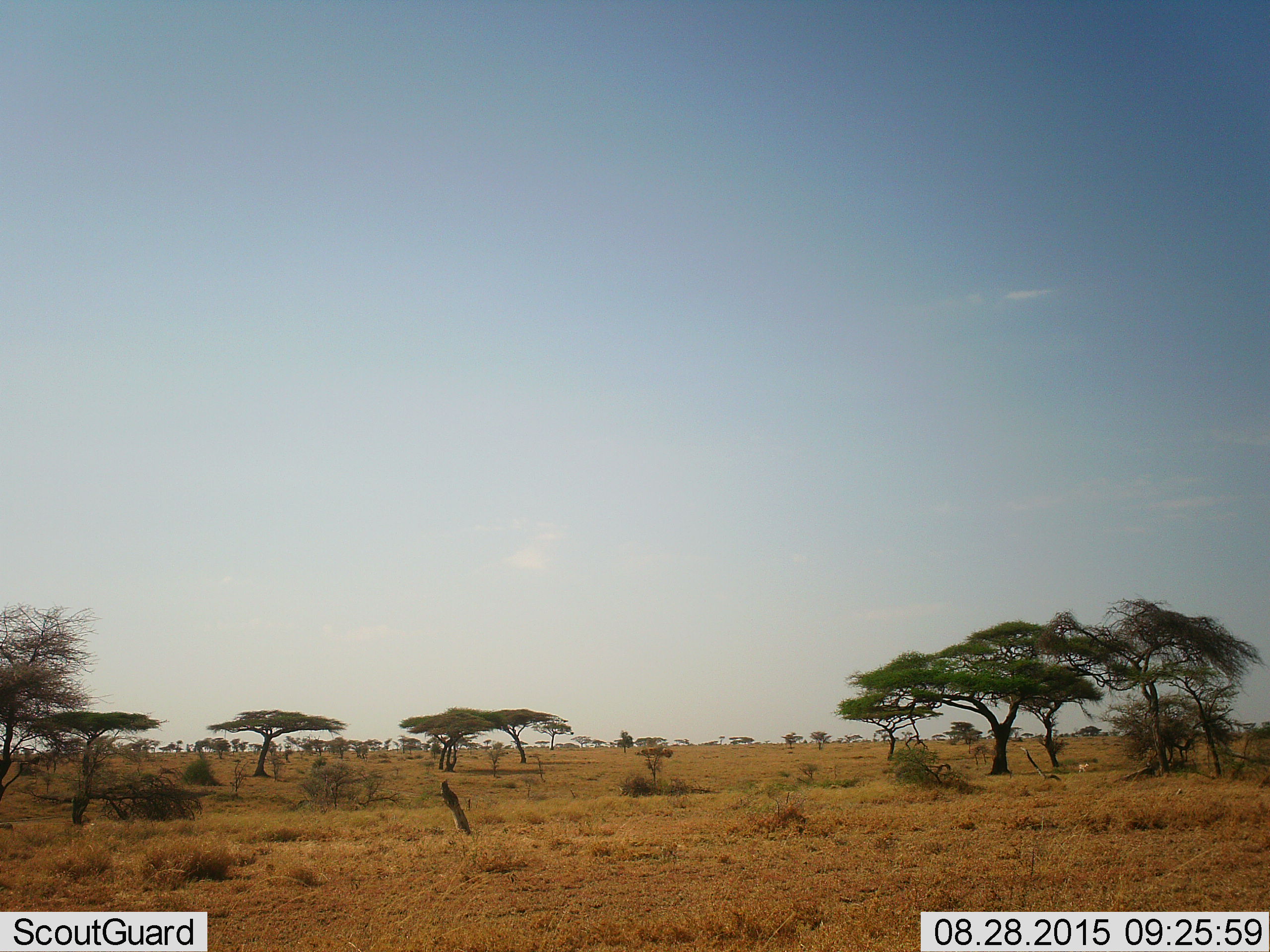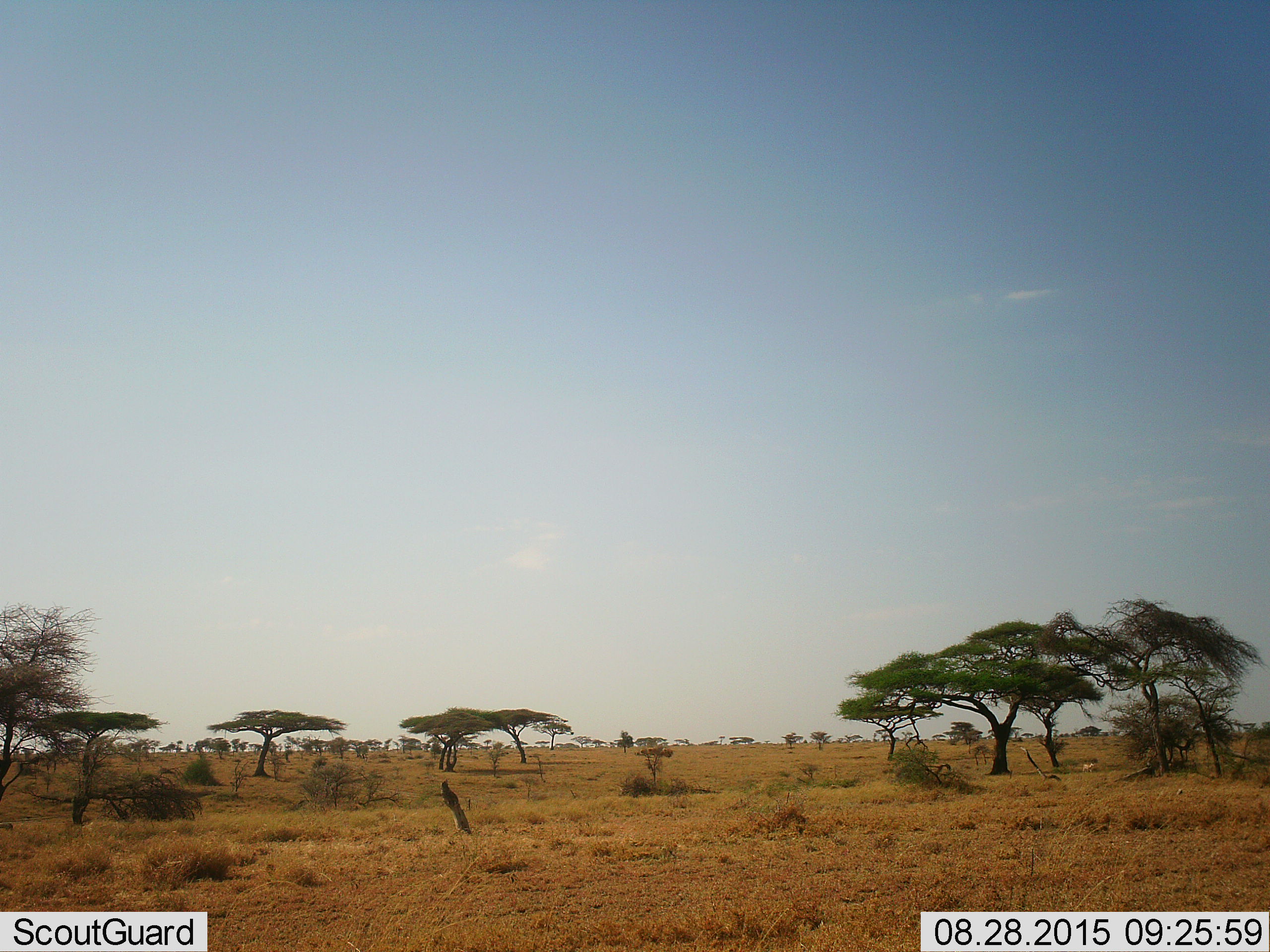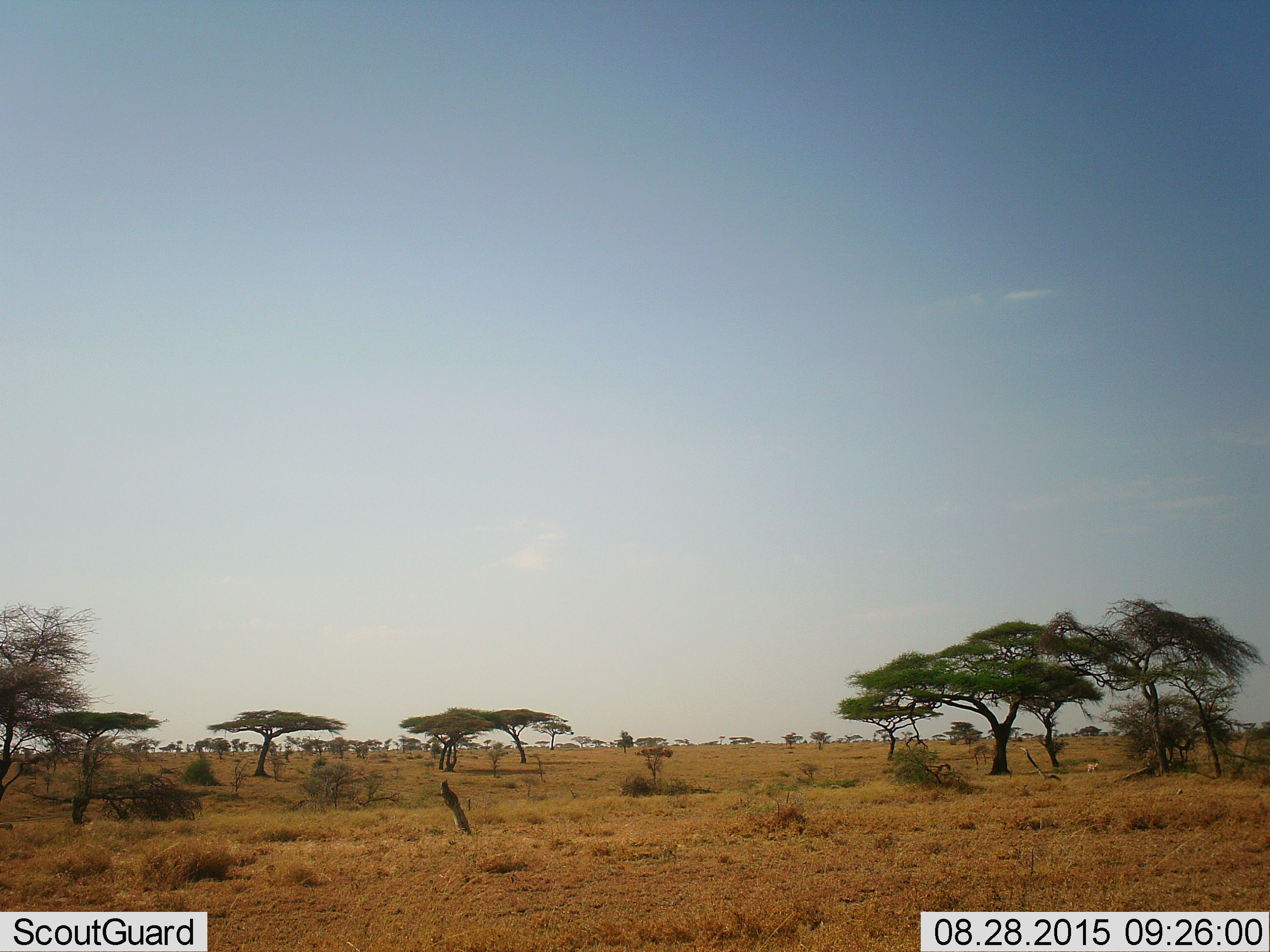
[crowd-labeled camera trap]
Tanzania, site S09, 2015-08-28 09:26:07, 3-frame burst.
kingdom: Animalia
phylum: Chordata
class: Mammalia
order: Artiodactyla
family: Bovidae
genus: Eudorcas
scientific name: Eudorcas thomsonii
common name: thomson's gazelle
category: gazellethomsons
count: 1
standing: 0%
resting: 0%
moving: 100%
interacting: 0%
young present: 0%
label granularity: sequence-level